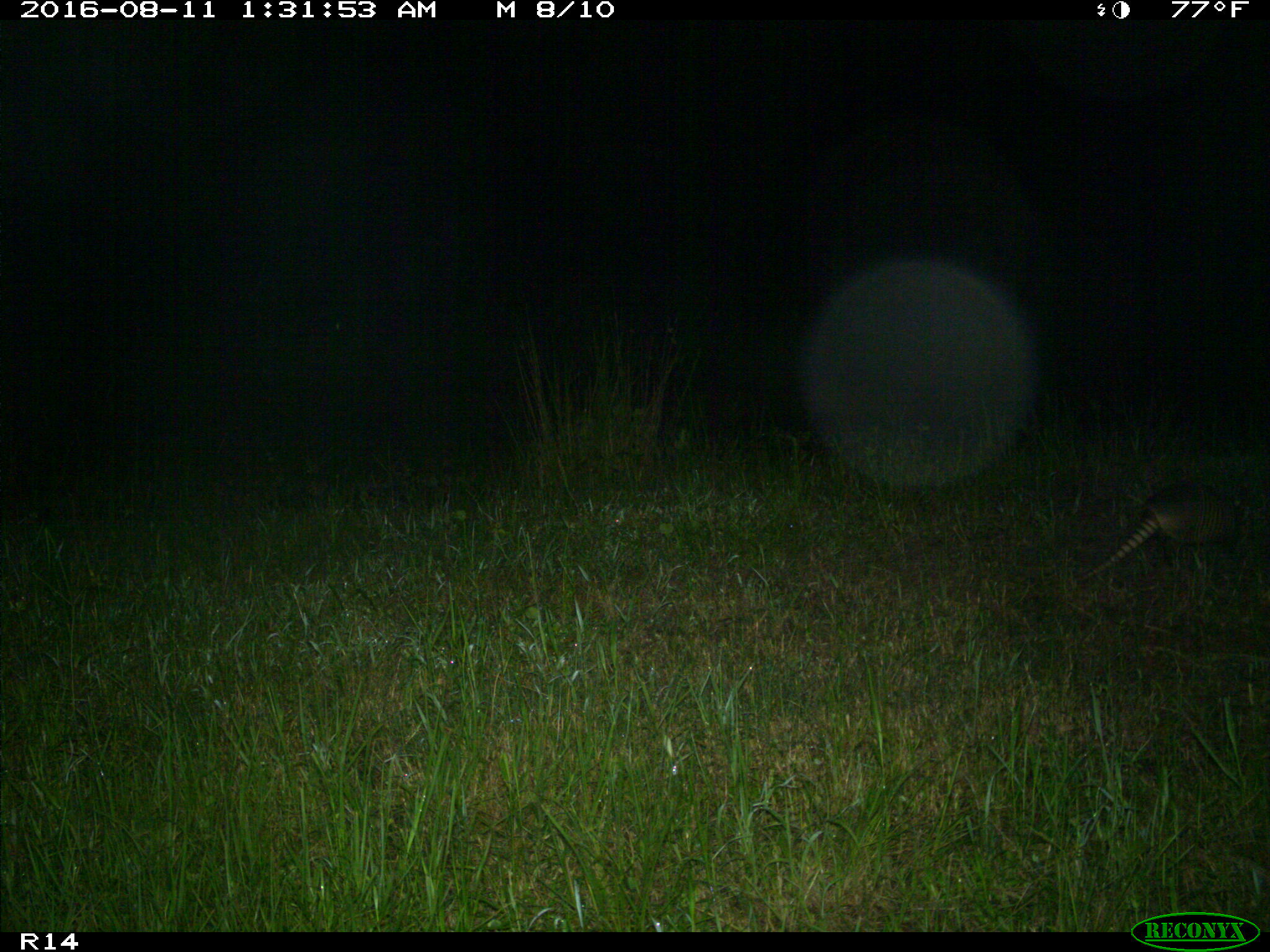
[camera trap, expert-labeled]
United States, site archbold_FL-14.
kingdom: Animalia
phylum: Chordata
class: Mammalia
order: Cingulata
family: Dasypodidae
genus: Dasypus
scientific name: Dasypus novemcinctus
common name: nine-banded armadillo